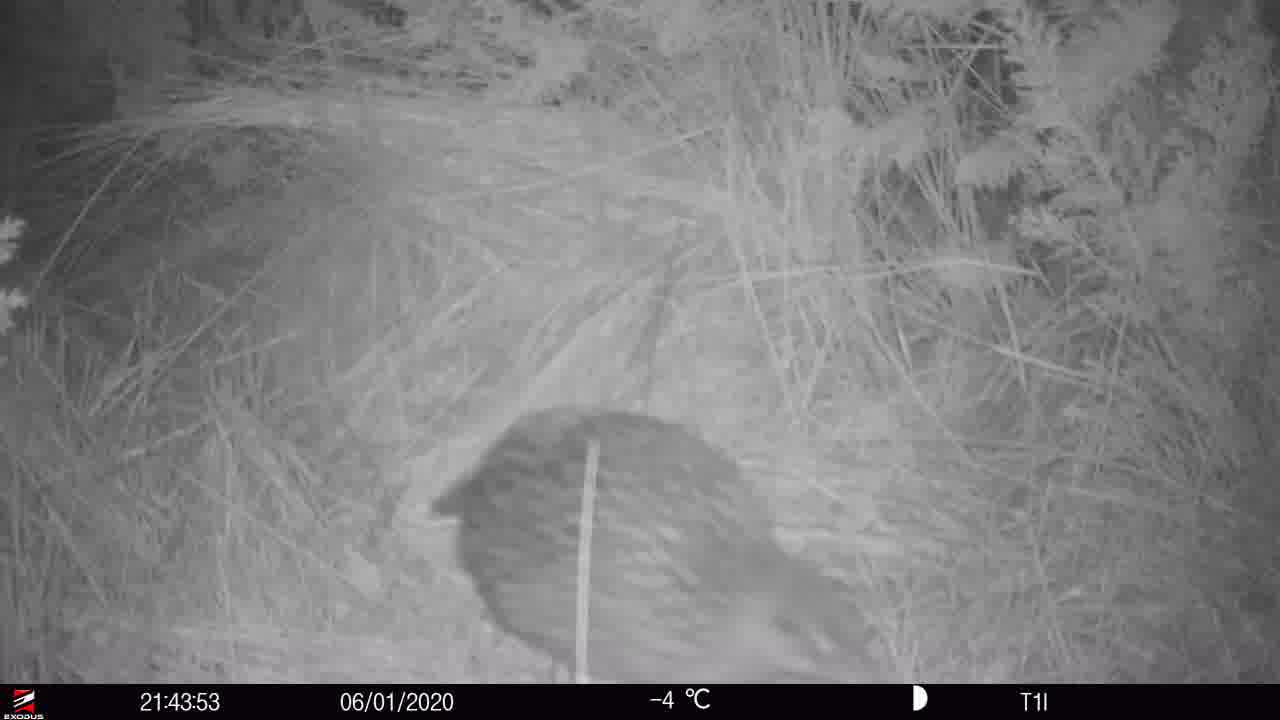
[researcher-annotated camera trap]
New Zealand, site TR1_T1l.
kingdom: Animalia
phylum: Chordata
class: Aves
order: Gruiformes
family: Rallidae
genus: Gallirallus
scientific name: Gallirallus australis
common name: weka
Weka (Gallirallus australis).